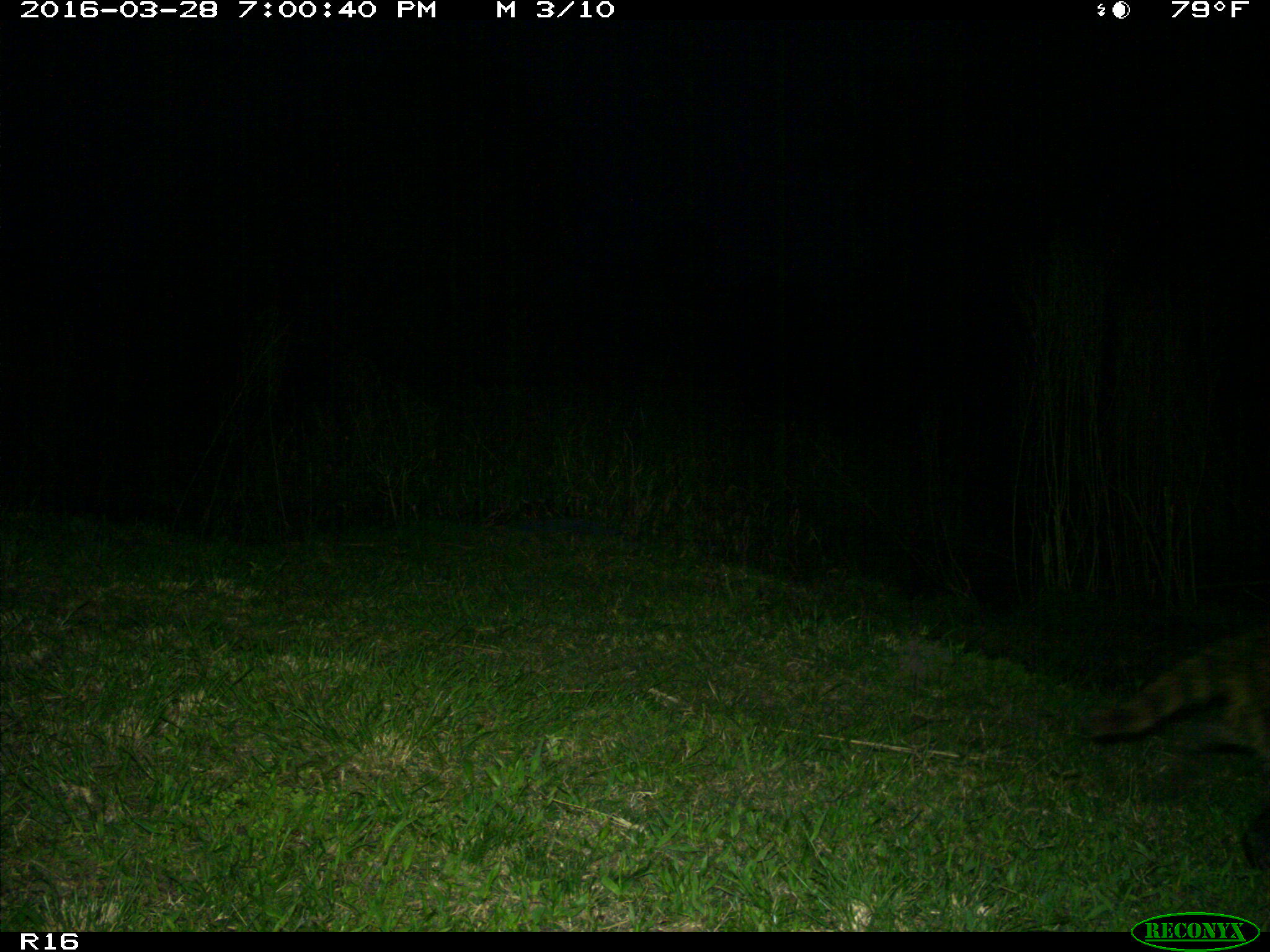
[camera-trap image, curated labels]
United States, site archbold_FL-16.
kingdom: Animalia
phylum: Chordata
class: Mammalia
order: Carnivora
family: Procyonidae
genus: Procyon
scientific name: Procyon lotor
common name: common raccoon